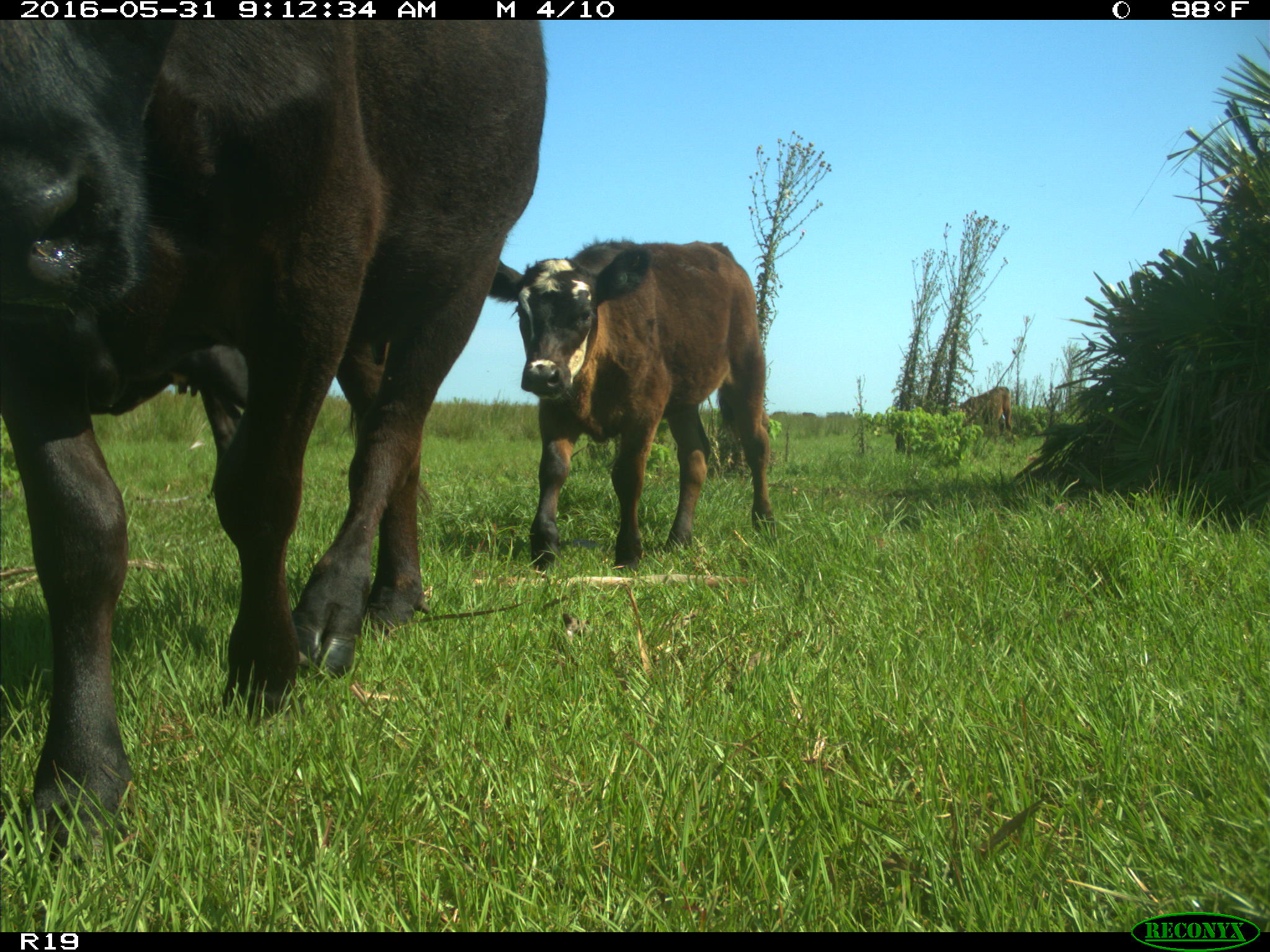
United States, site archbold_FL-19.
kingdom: Animalia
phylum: Chordata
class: Mammalia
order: Artiodactyla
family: Bovidae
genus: Bos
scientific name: Bos taurus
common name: domestic cow